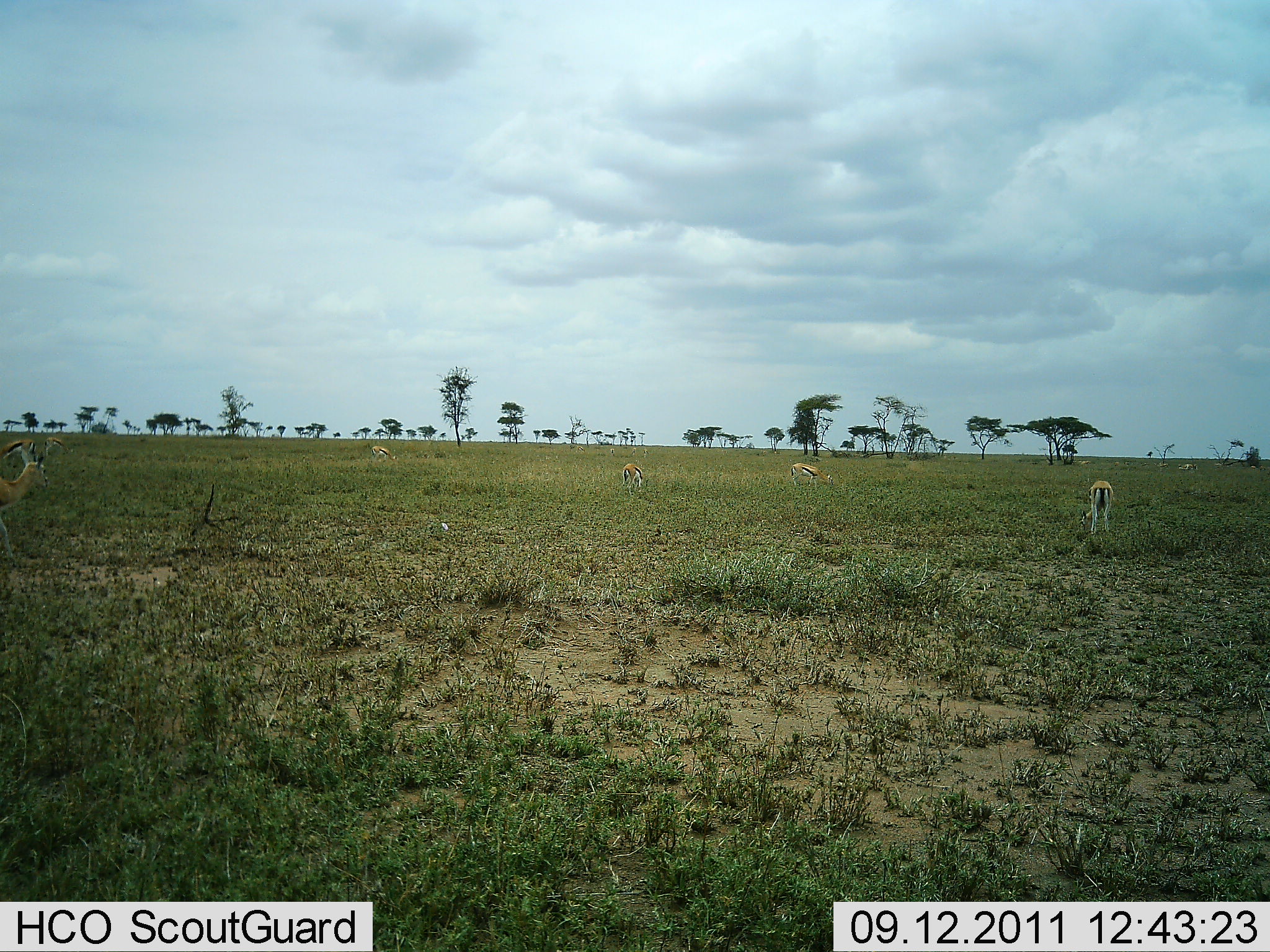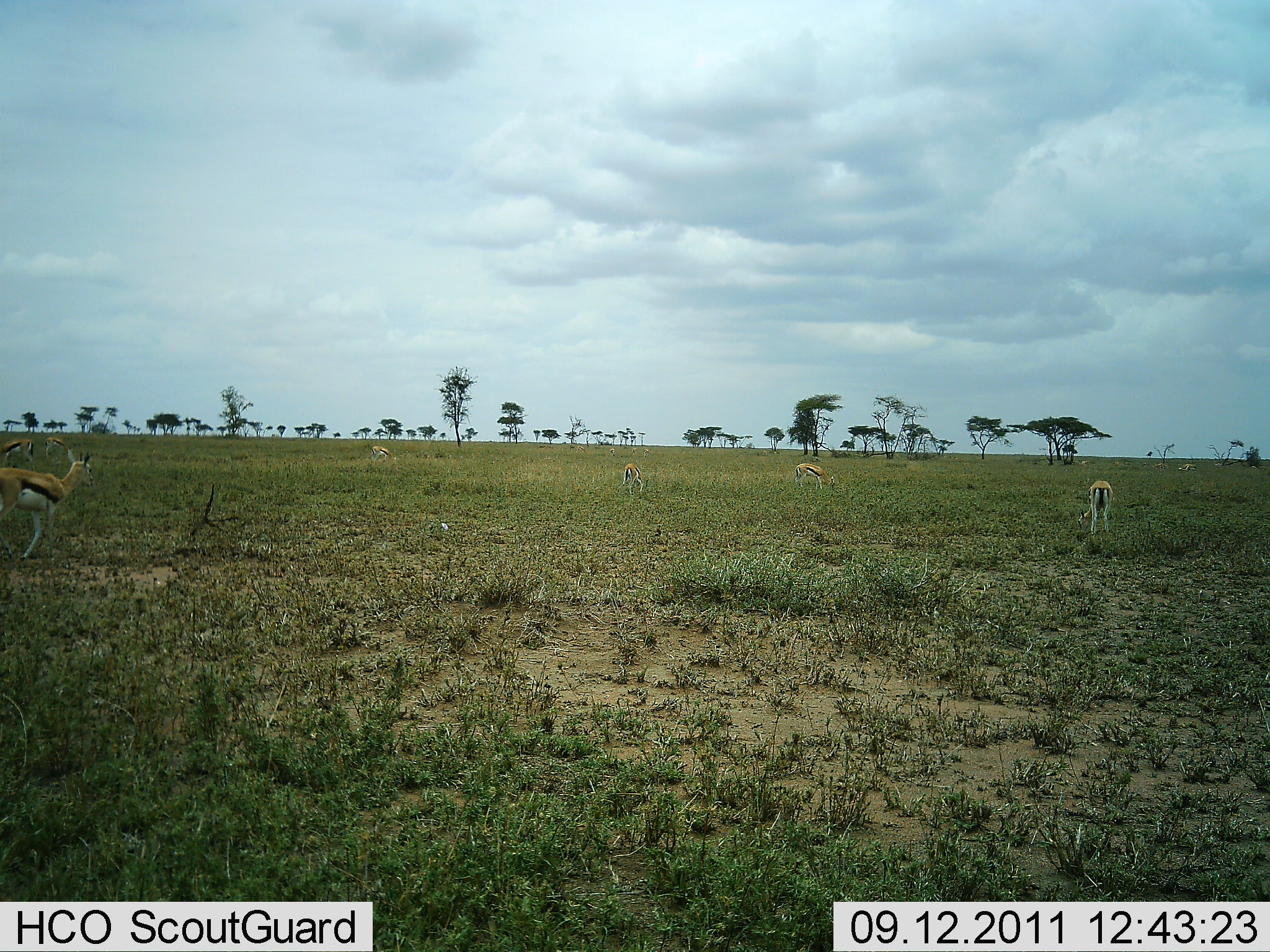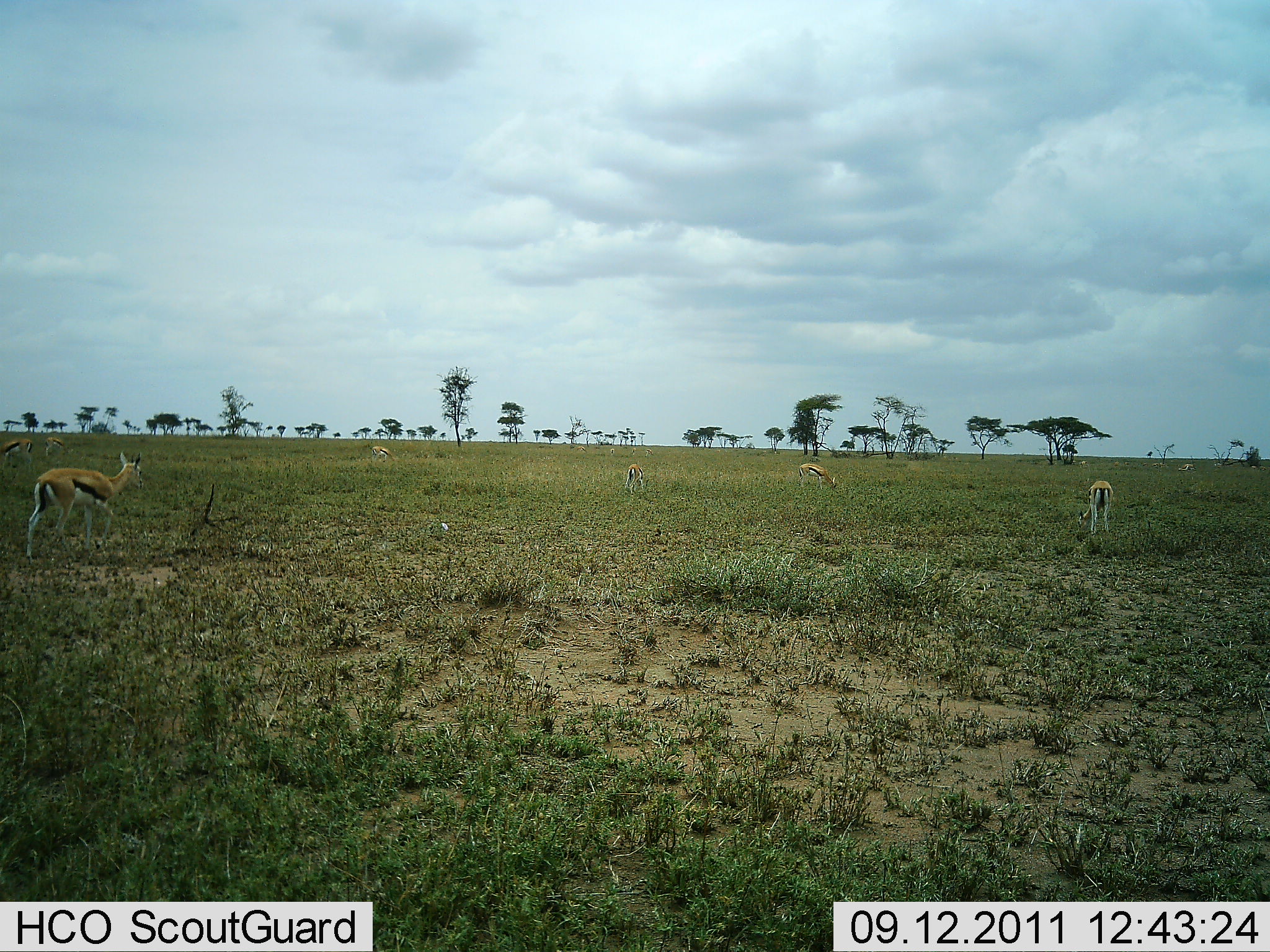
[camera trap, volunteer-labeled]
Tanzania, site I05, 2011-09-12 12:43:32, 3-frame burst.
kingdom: Animalia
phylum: Chordata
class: Mammalia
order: Artiodactyla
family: Bovidae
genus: Eudorcas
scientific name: Eudorcas thomsonii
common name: thomson's gazelle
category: gazellethomsons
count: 7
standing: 50%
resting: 8%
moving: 42%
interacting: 8%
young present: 0%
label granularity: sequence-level